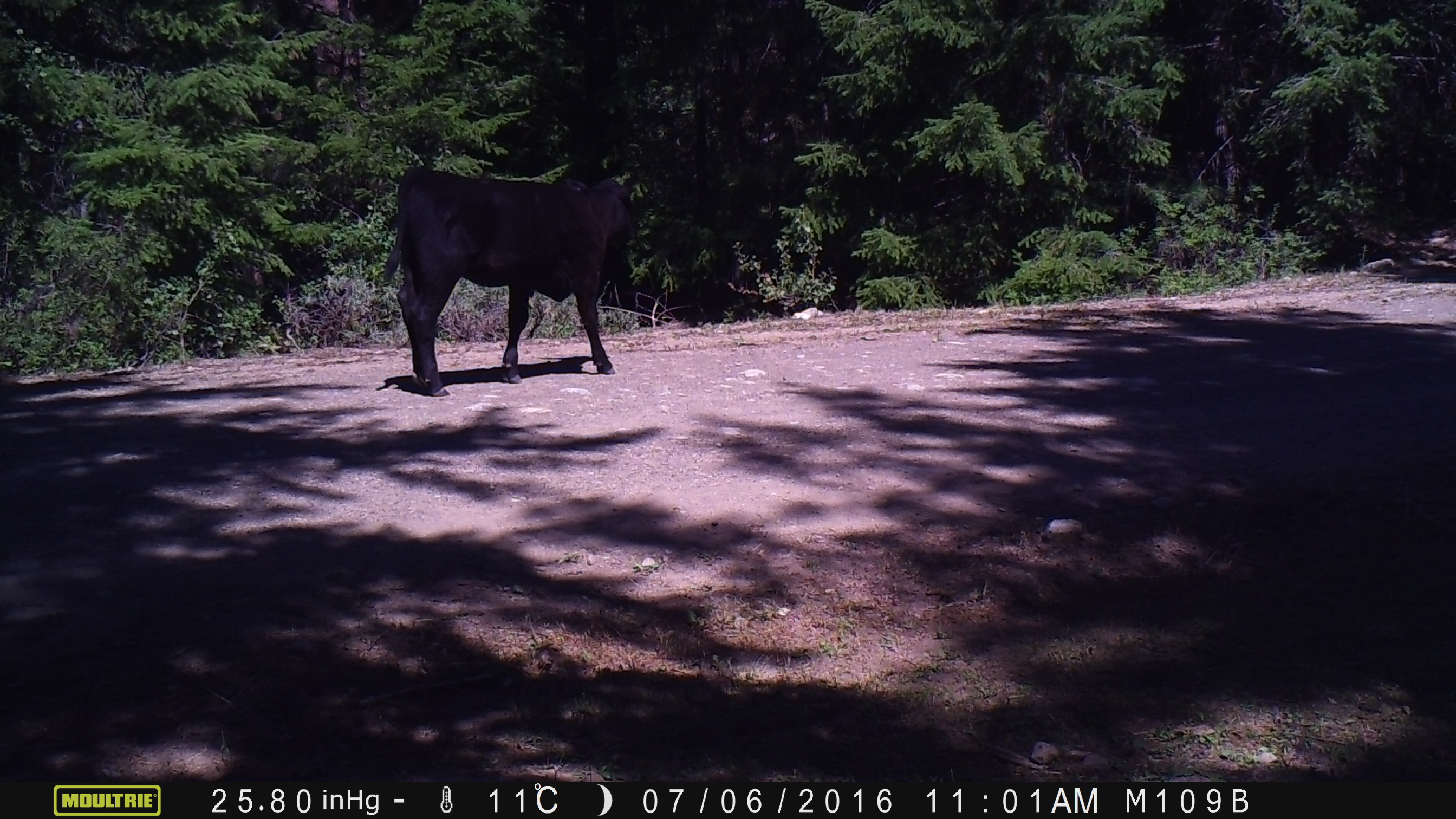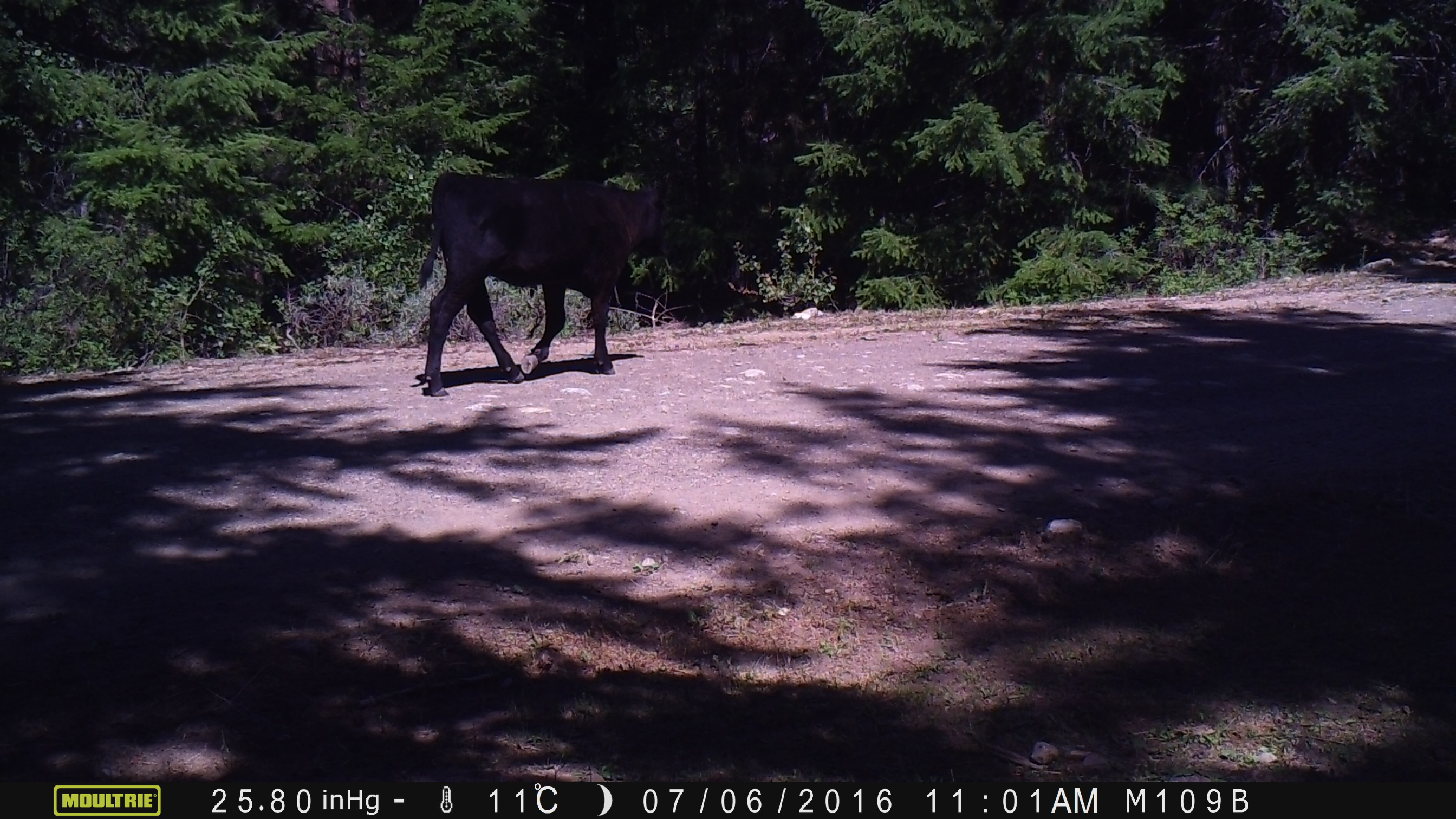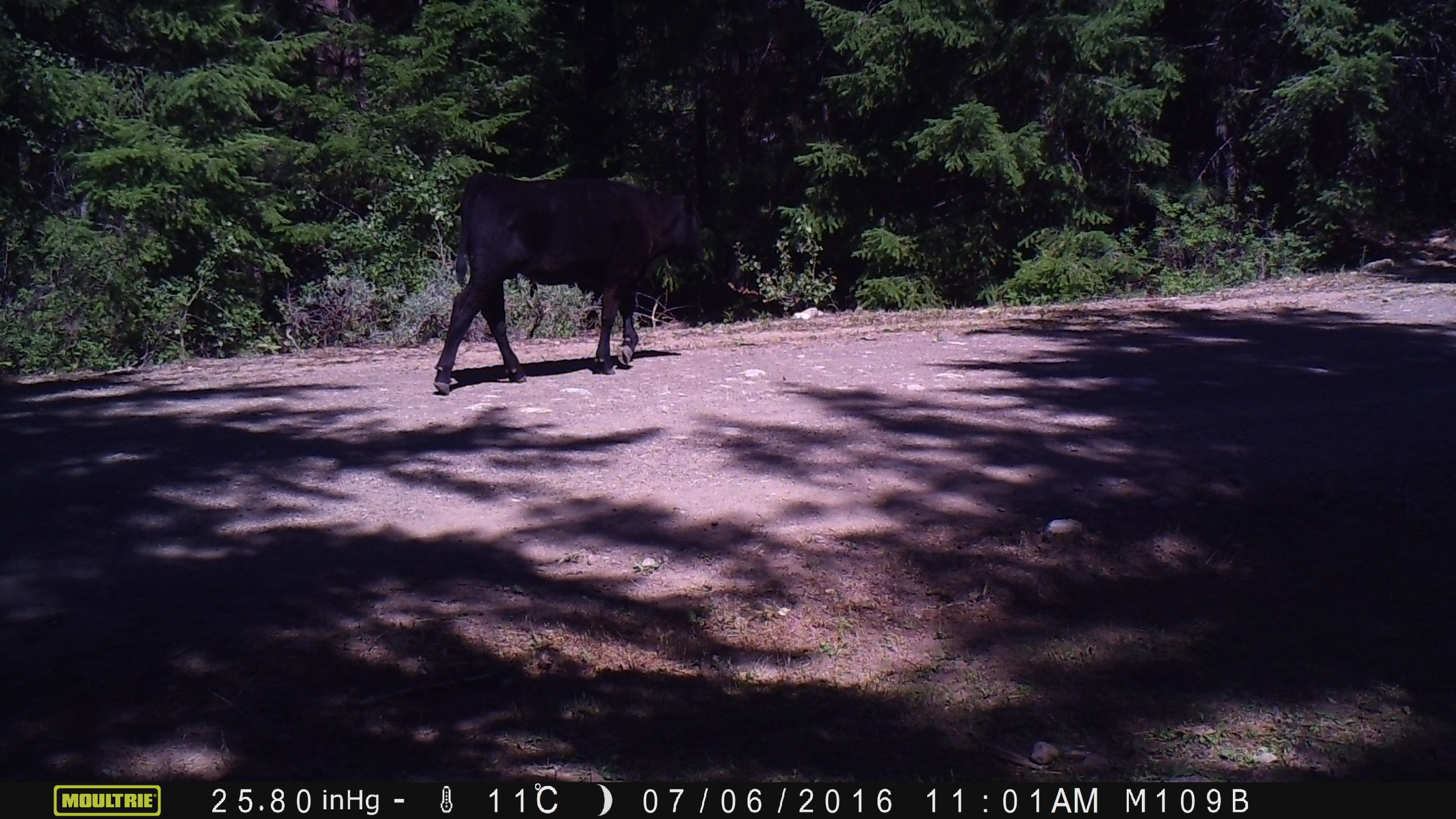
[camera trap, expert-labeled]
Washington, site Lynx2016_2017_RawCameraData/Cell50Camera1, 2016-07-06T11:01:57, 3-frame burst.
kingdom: Animalia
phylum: Chordata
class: Mammalia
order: Artiodactyla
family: Bovidae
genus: Bos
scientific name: Bos taurus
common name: domestic cattle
Domestic cattle (Bos taurus). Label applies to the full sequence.